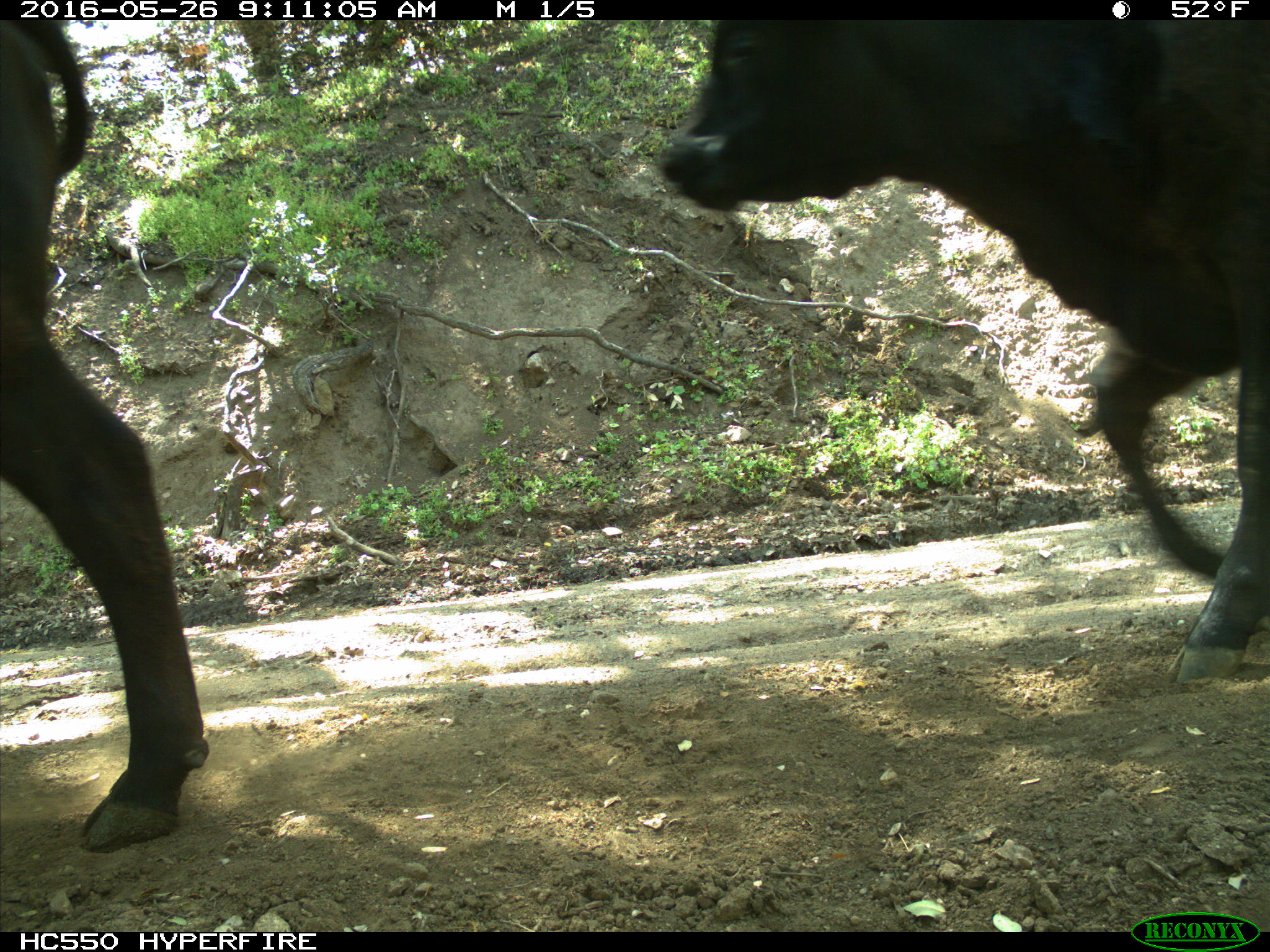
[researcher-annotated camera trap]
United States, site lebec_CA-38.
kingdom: Animalia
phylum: Chordata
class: Mammalia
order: Artiodactyla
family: Bovidae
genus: Bos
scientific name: Bos taurus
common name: domestic cow